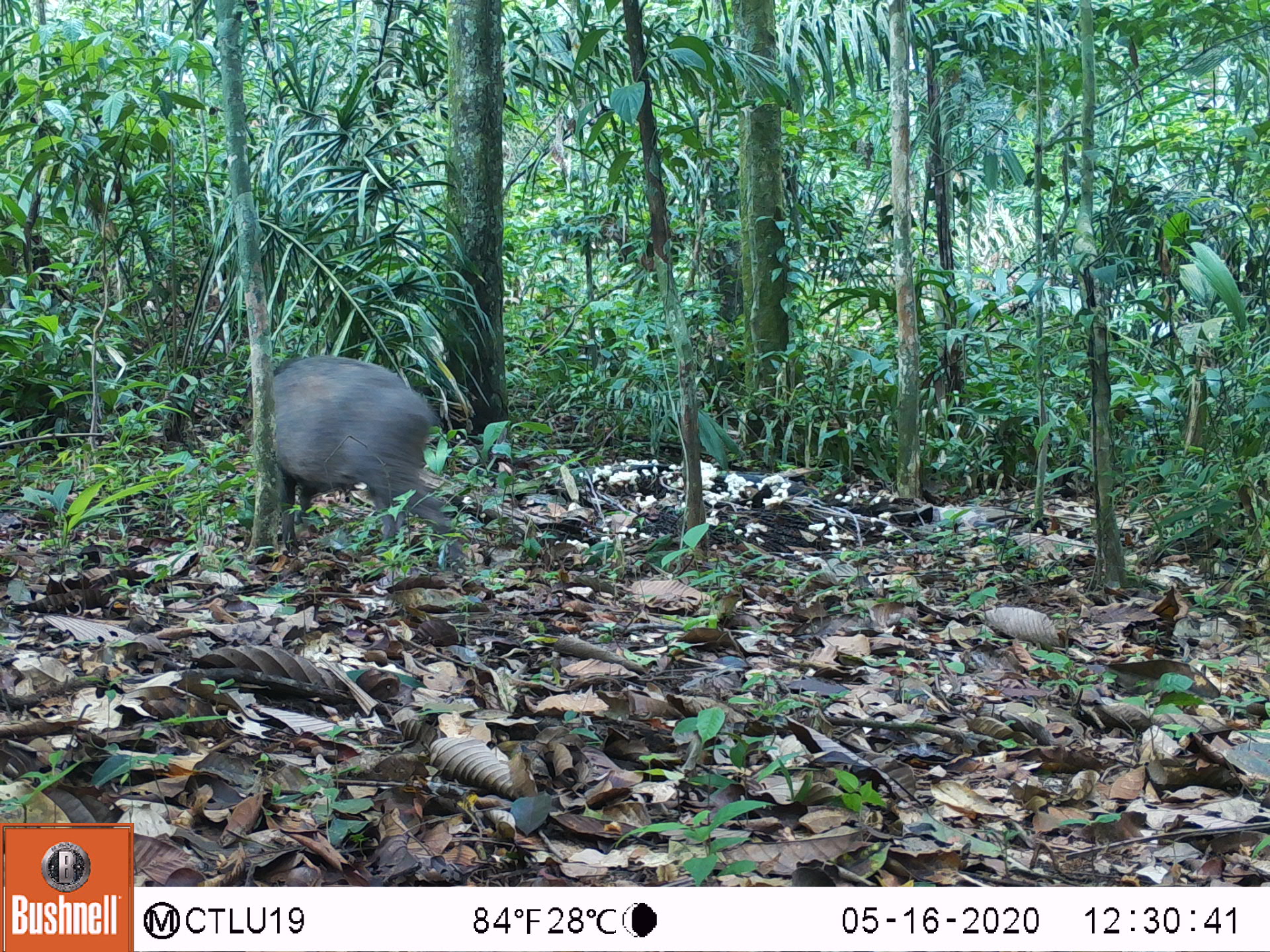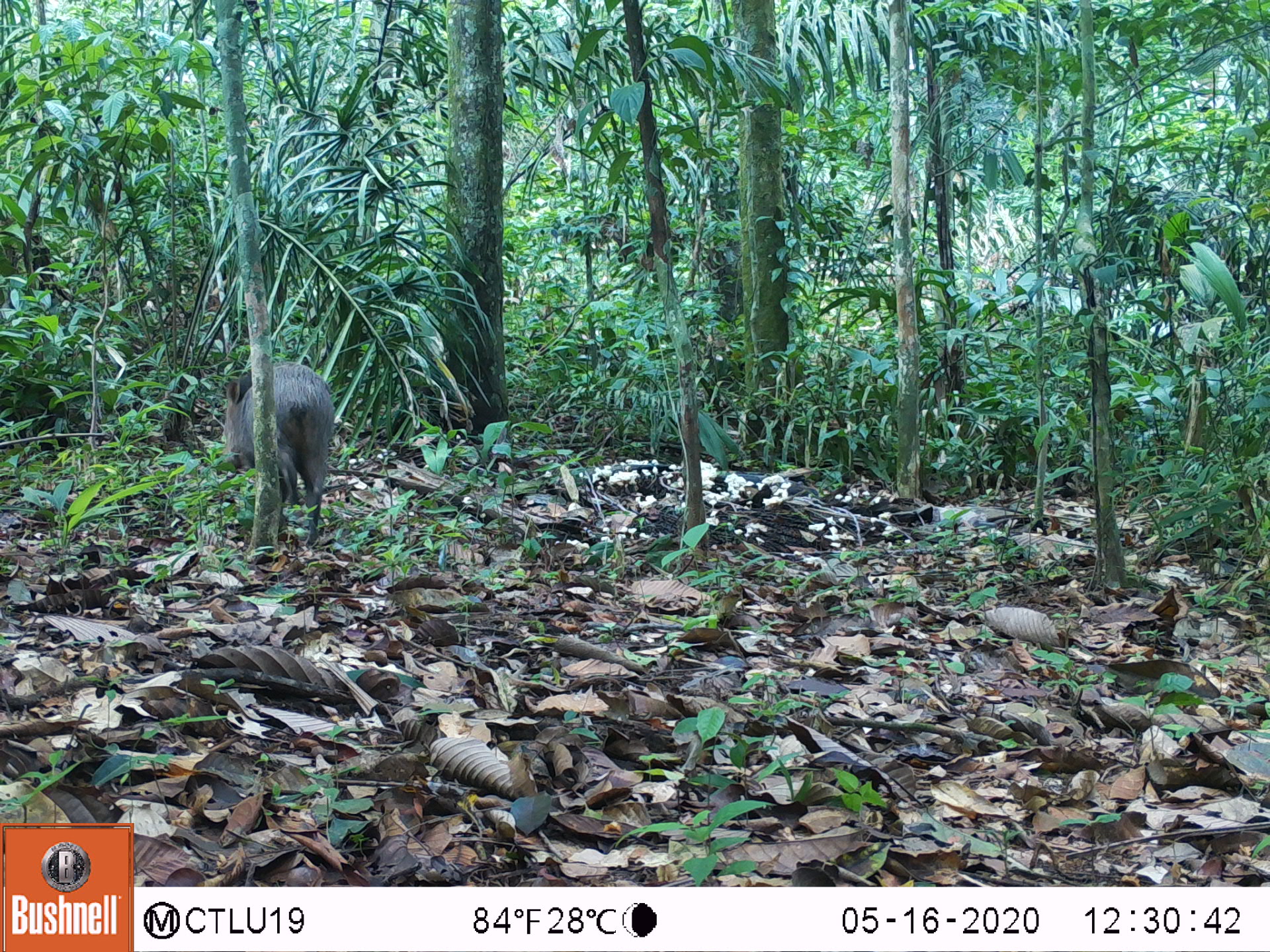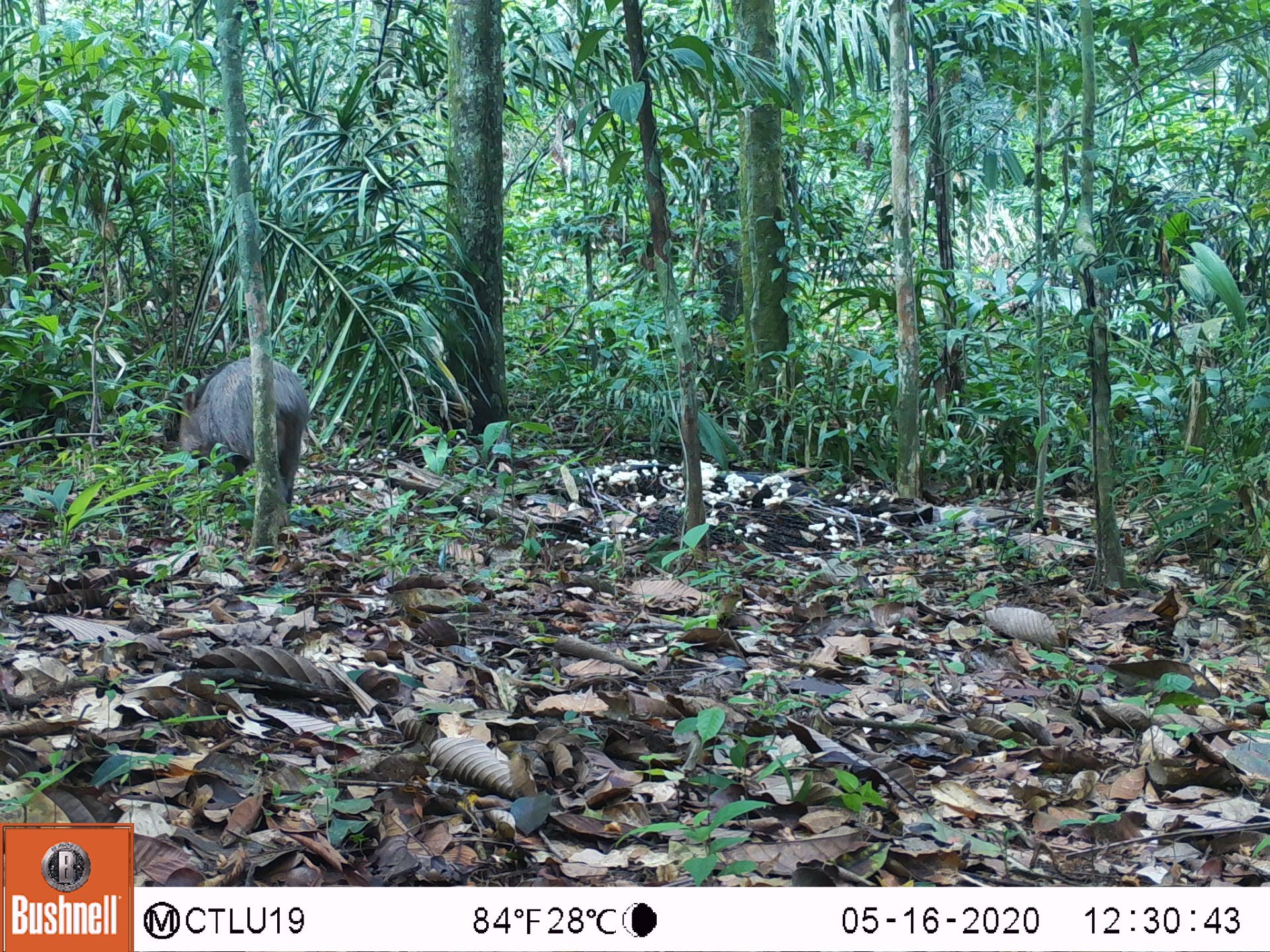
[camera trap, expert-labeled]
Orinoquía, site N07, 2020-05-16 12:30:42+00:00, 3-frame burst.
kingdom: Animalia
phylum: Chordata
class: Mammalia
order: Artiodactyla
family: Tayassuidae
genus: Pecari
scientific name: Pecari tajacu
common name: collared peccary